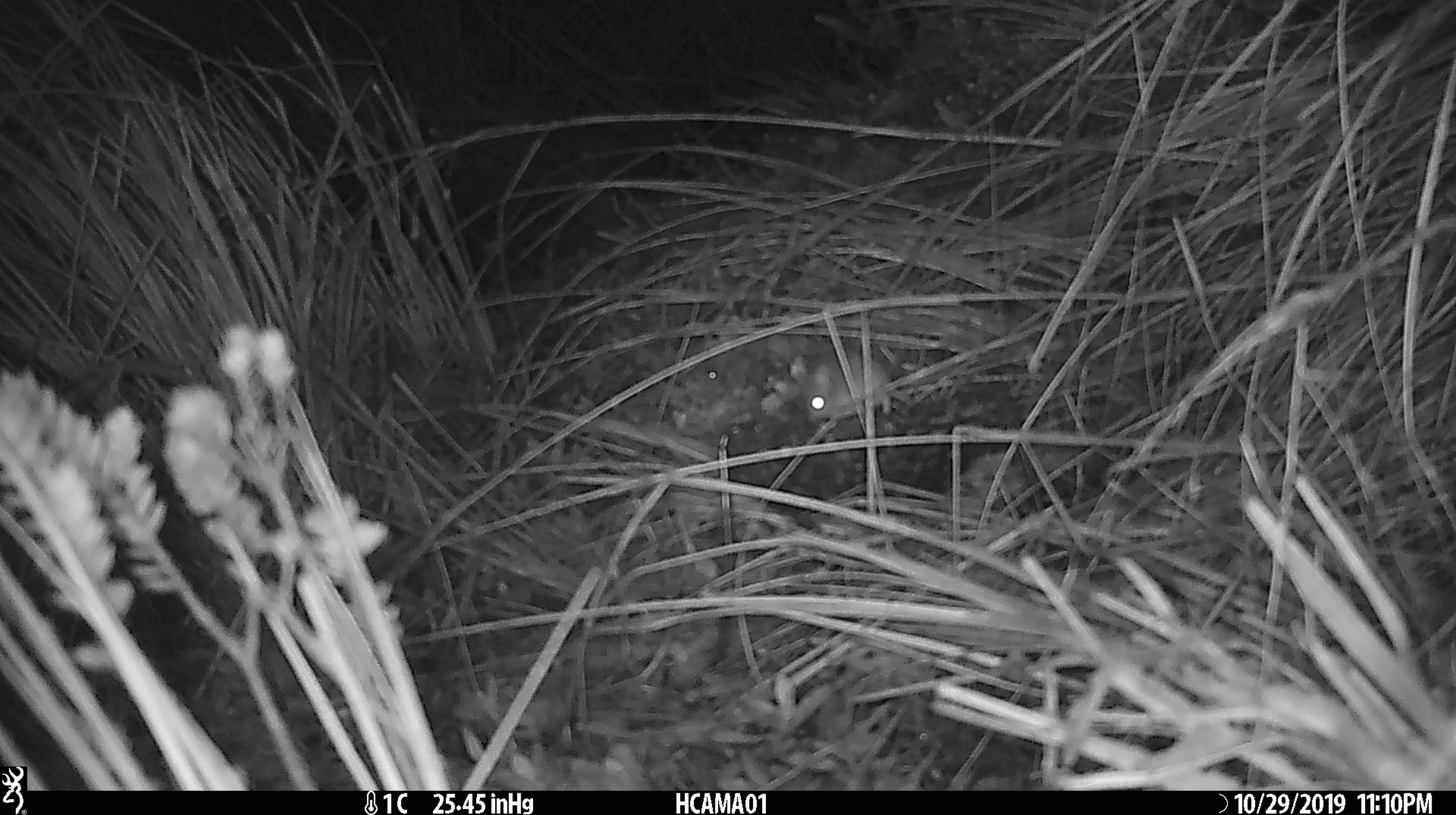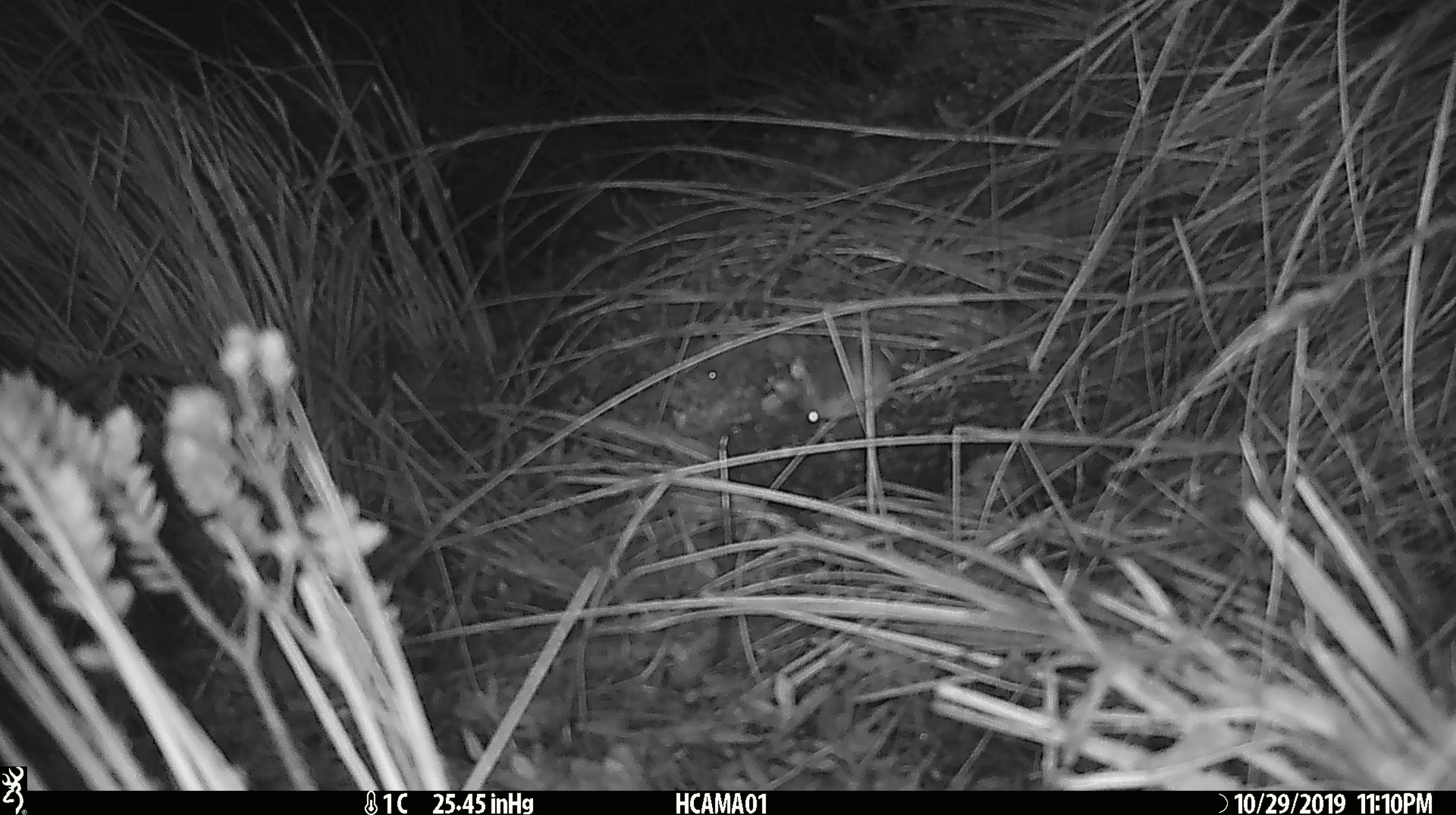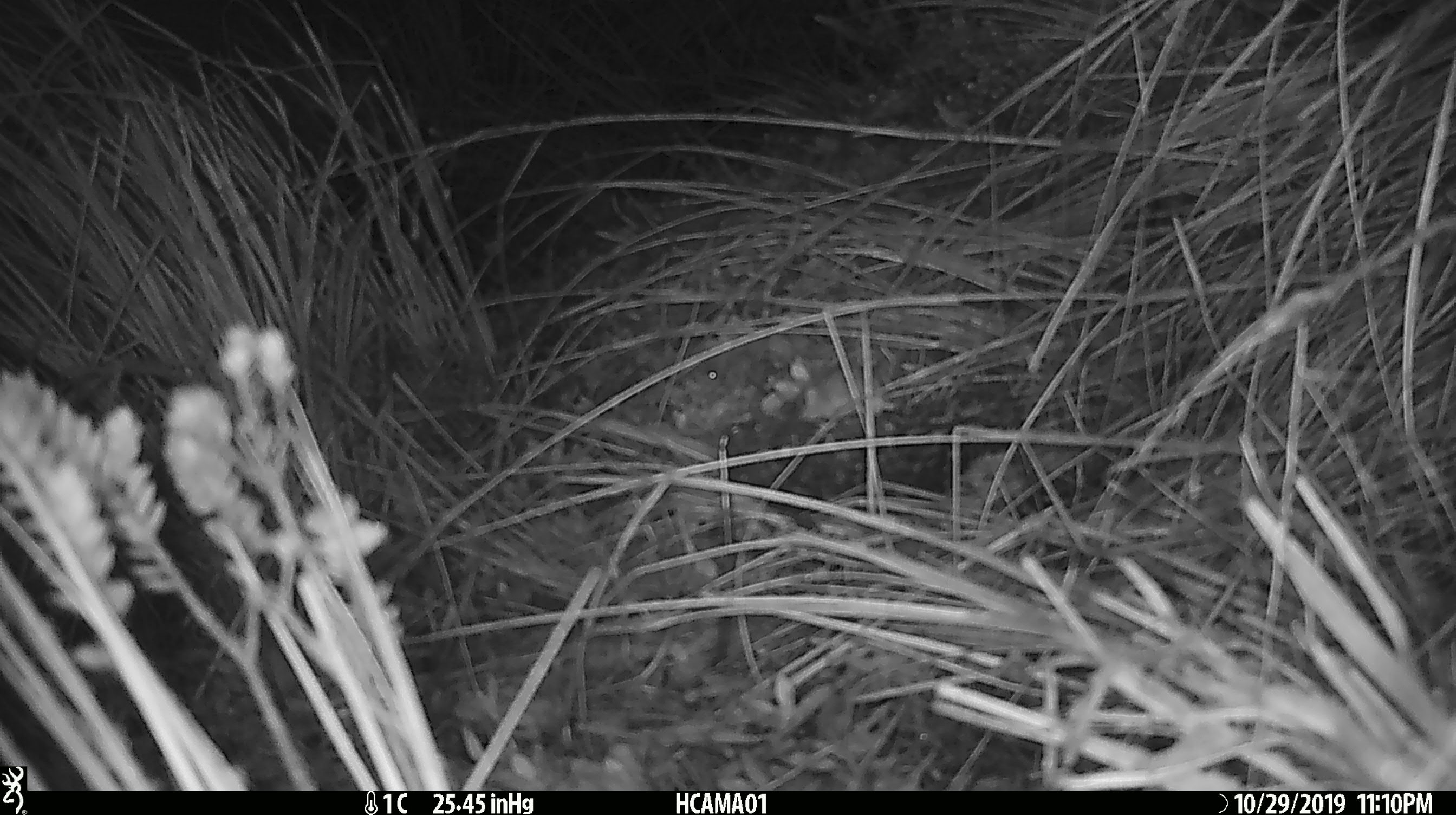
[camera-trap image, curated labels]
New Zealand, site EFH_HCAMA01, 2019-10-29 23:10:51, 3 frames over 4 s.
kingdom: Animalia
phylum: Chordata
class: Mammalia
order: Rodentia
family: Muridae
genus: Mus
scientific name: Mus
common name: mouse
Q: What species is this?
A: Mouse (Mus).